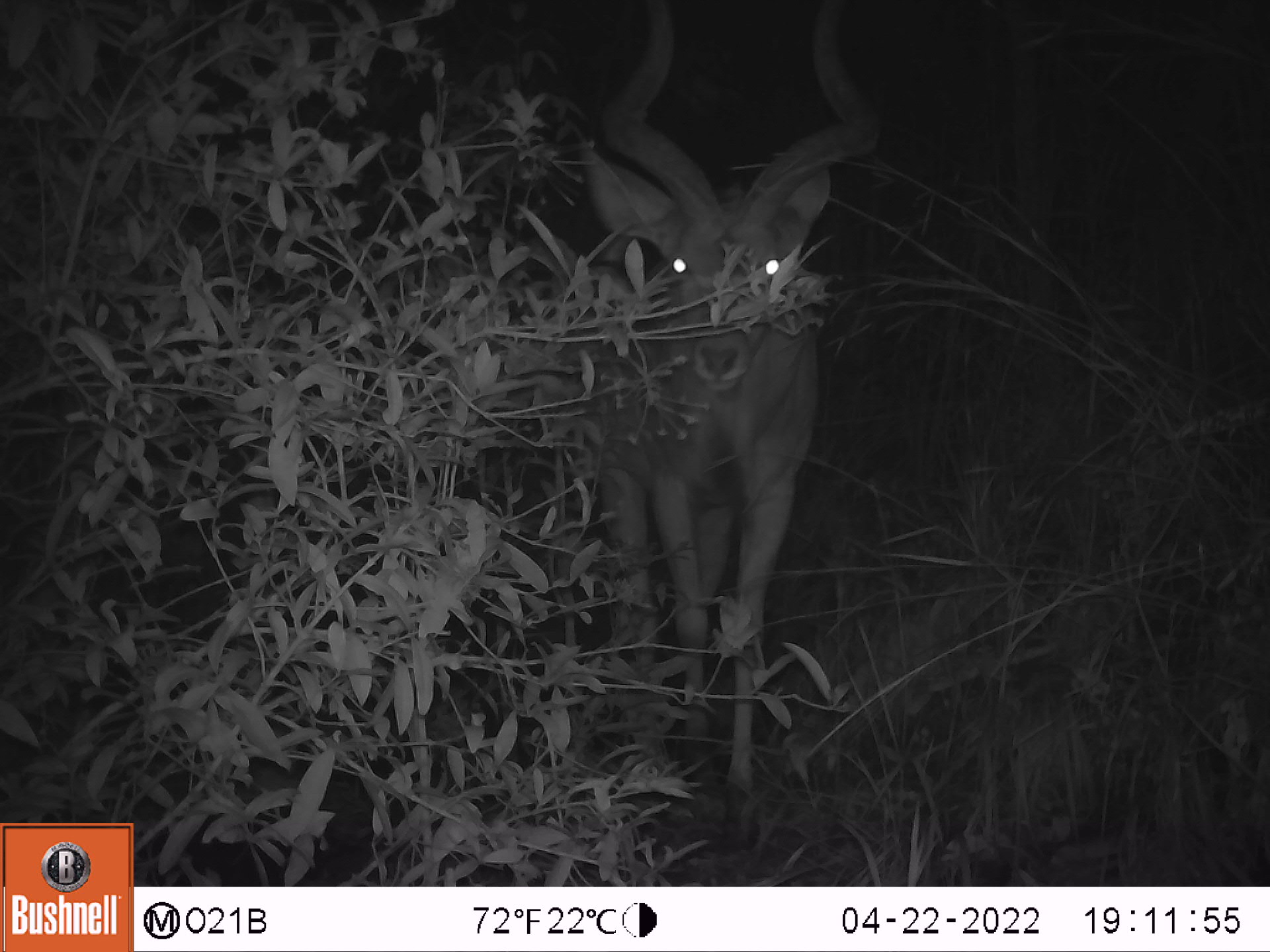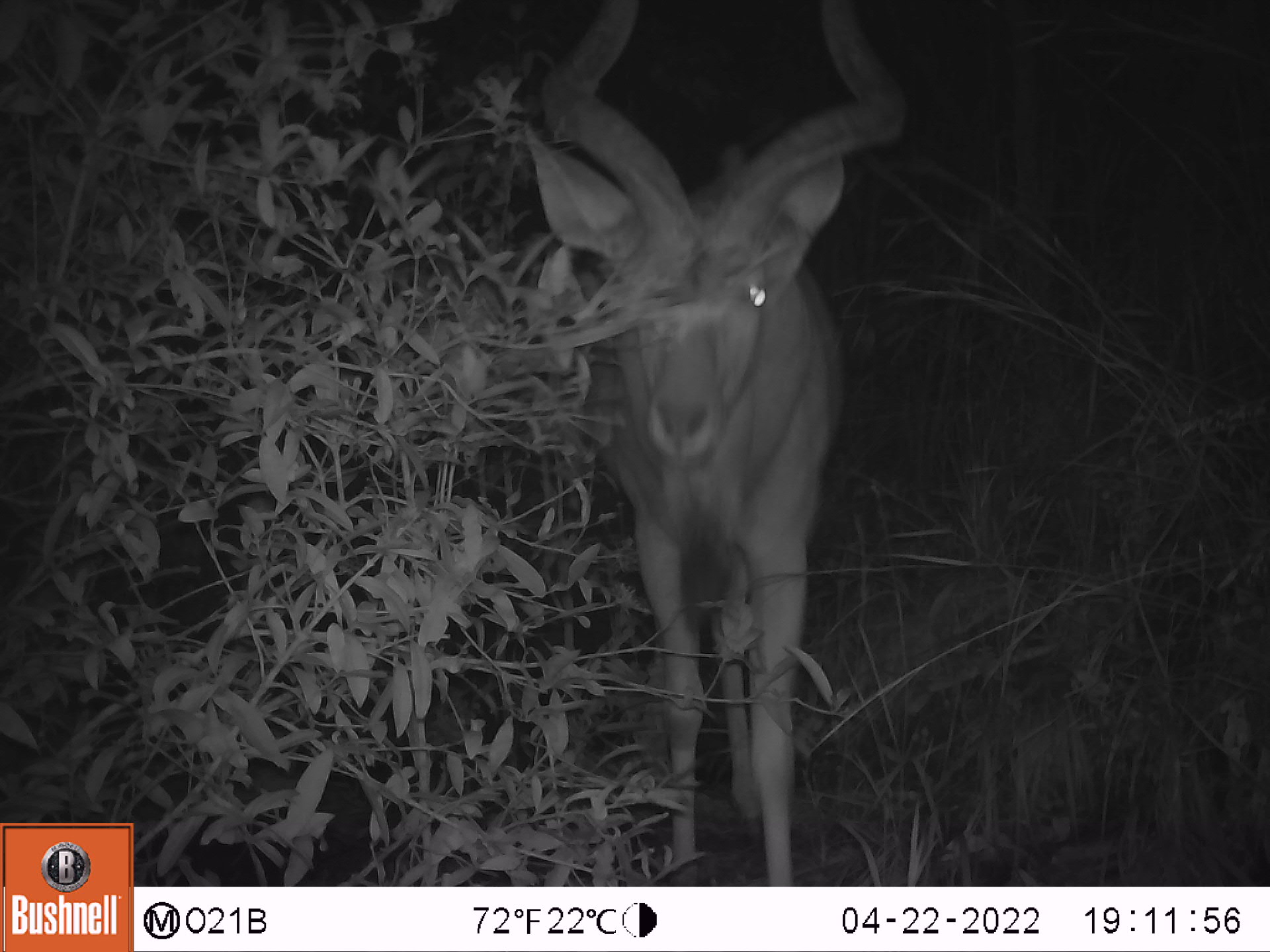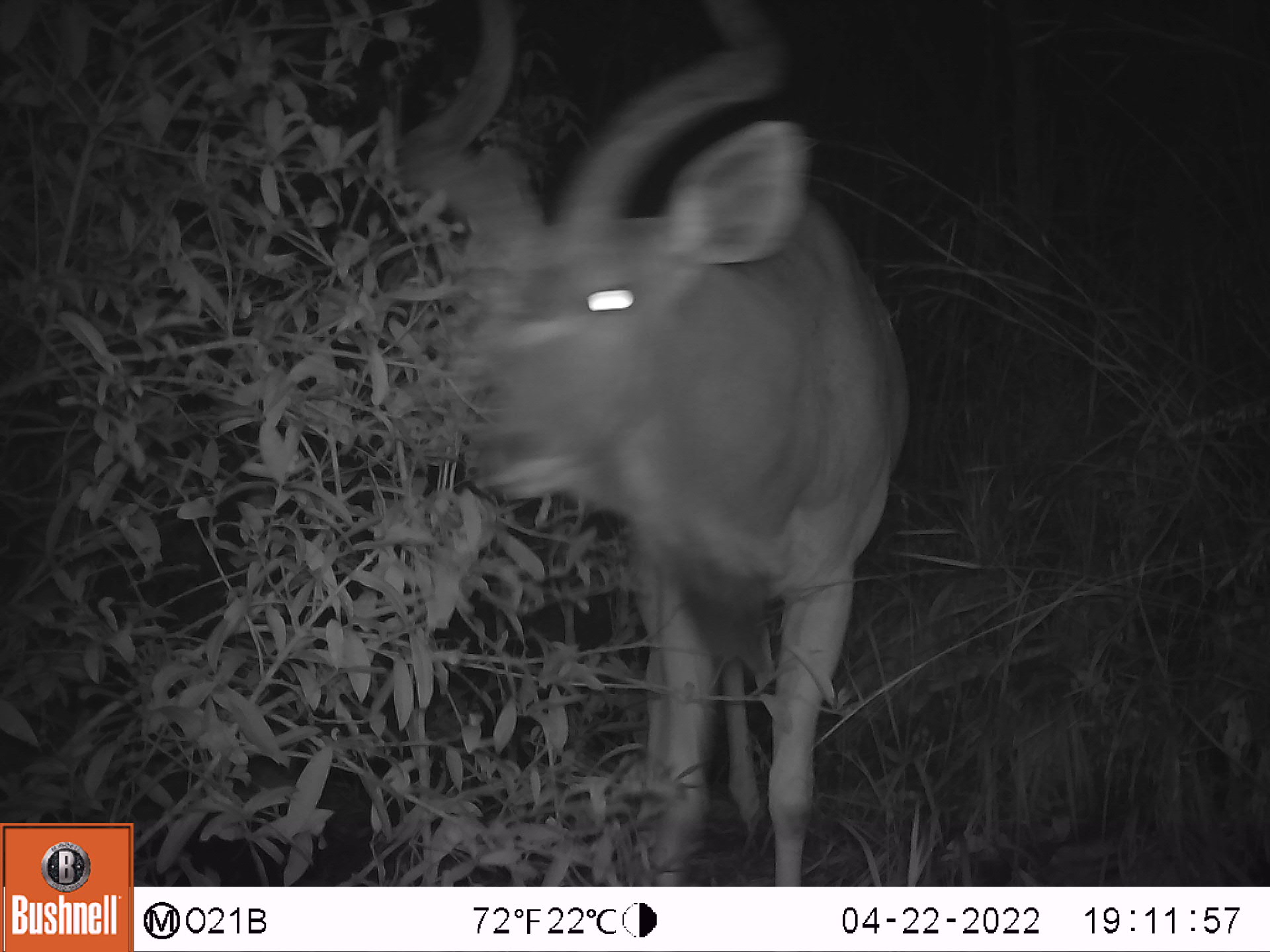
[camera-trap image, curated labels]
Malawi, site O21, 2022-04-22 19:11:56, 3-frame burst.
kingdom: Animalia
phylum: Chordata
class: Mammalia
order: Artiodactyla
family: Bovidae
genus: Tragelaphus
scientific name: Tragelaphus strepsiceros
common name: greater kudu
Greater kudu (Tragelaphus strepsiceros), count 1.